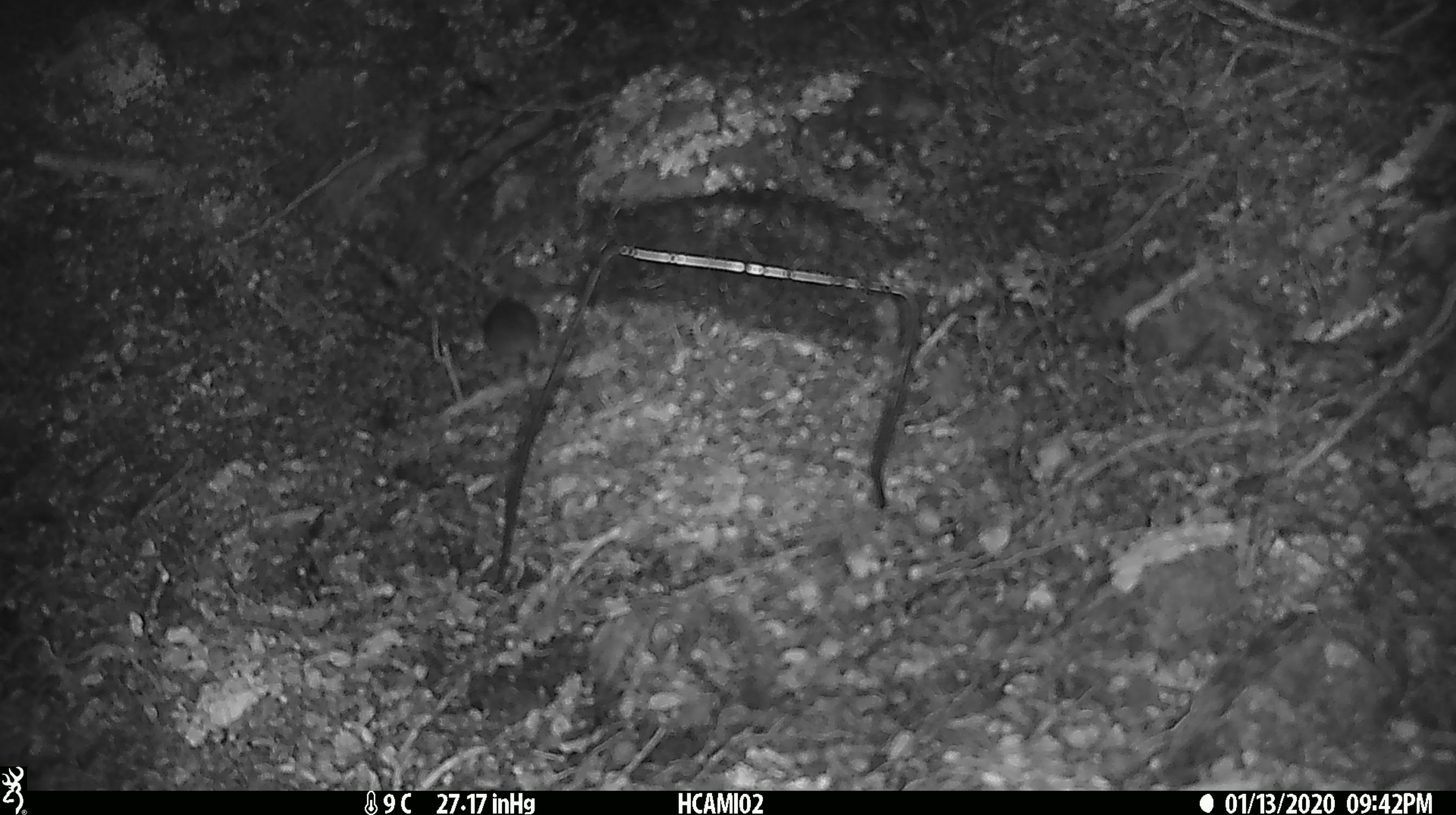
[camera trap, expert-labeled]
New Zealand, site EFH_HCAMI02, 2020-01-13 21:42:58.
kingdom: Animalia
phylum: Chordata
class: Mammalia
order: Rodentia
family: Muridae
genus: Mus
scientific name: Mus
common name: mouse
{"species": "mouse (Mus)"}